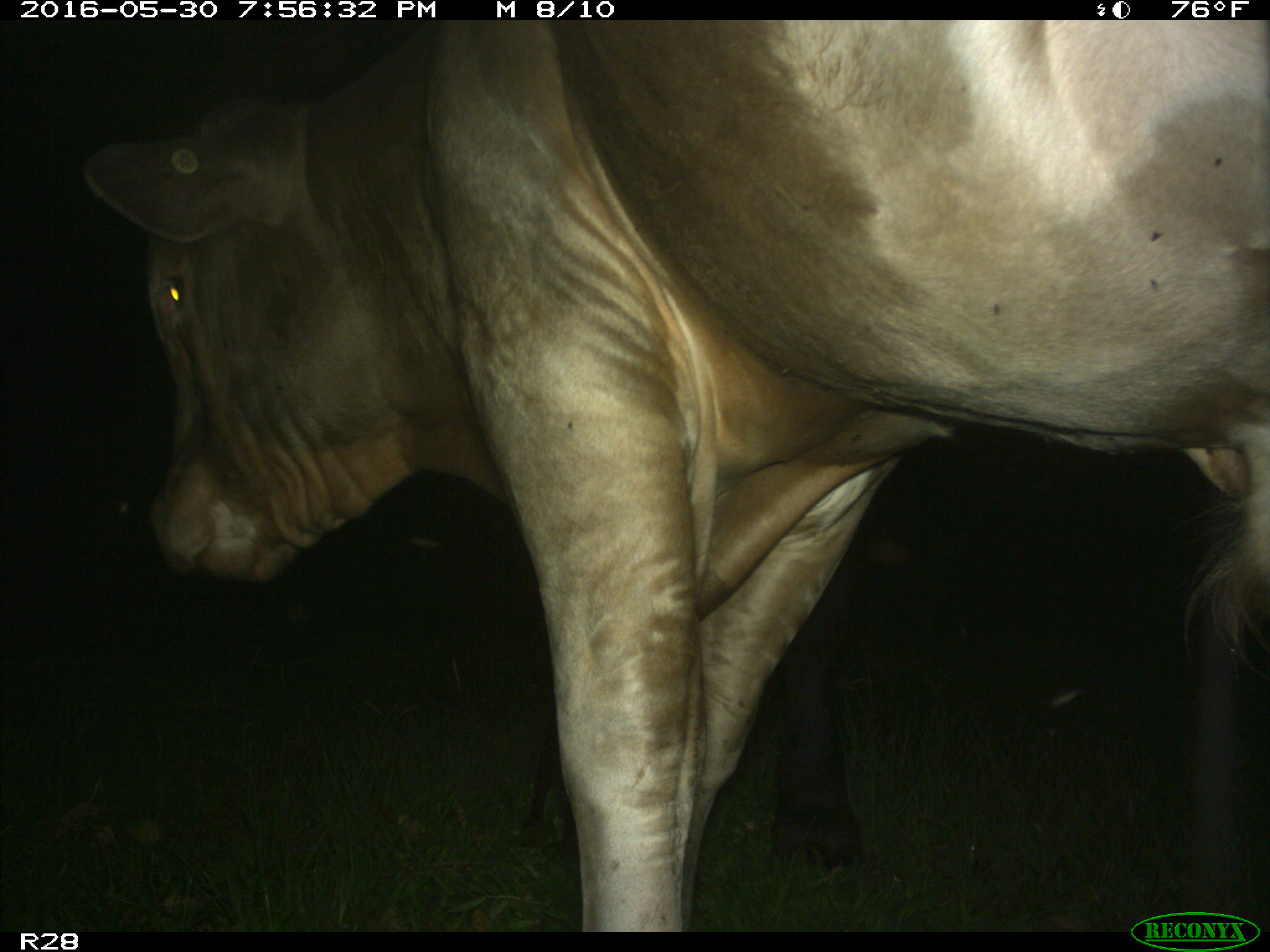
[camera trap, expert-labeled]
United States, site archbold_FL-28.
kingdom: Animalia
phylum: Chordata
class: Mammalia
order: Artiodactyla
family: Bovidae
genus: Bos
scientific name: Bos taurus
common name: domestic cow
Bos taurus (domestic cow).